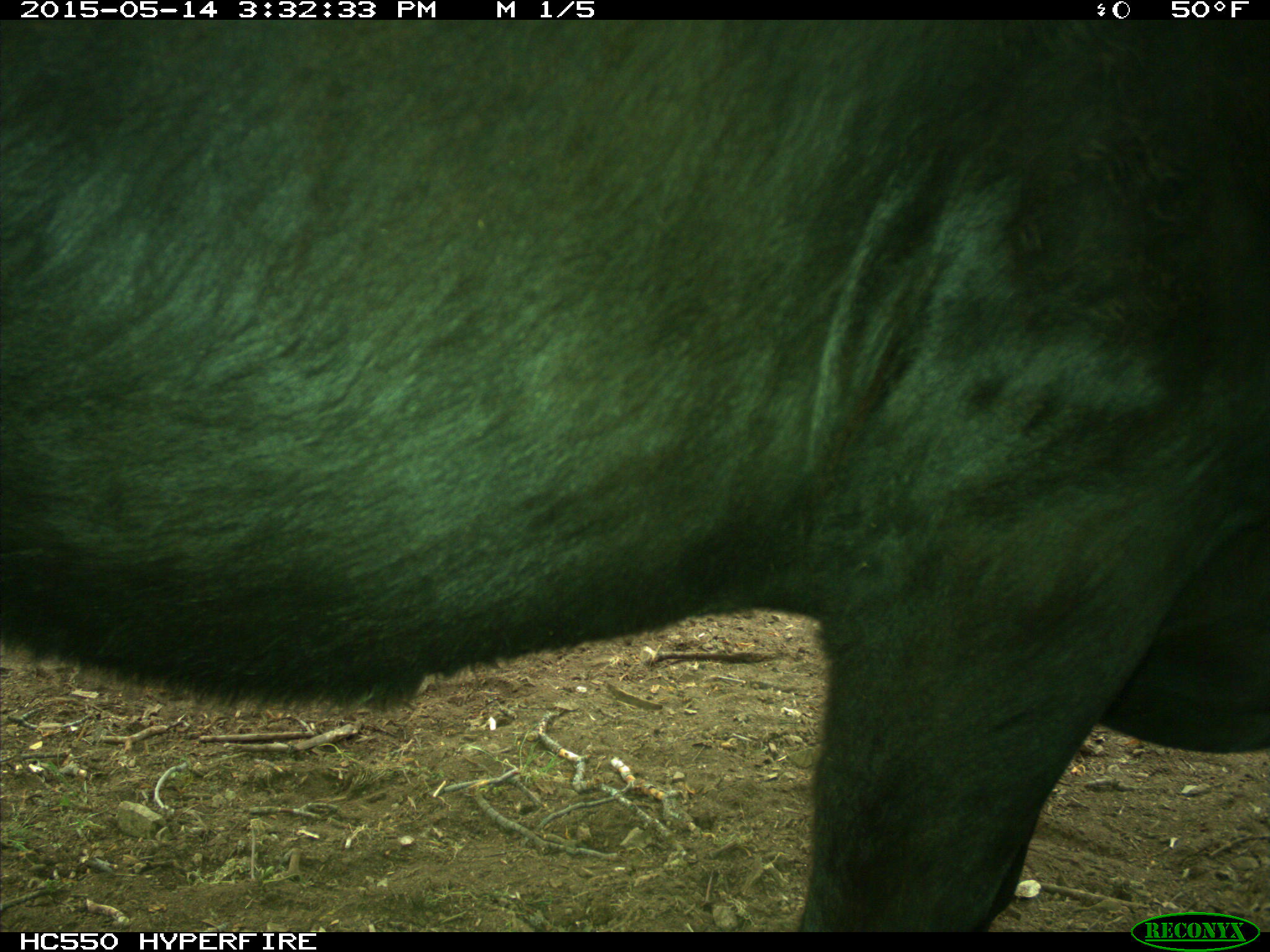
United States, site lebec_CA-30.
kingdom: Animalia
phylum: Chordata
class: Mammalia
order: Artiodactyla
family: Bovidae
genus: Bos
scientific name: Bos taurus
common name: domestic cow